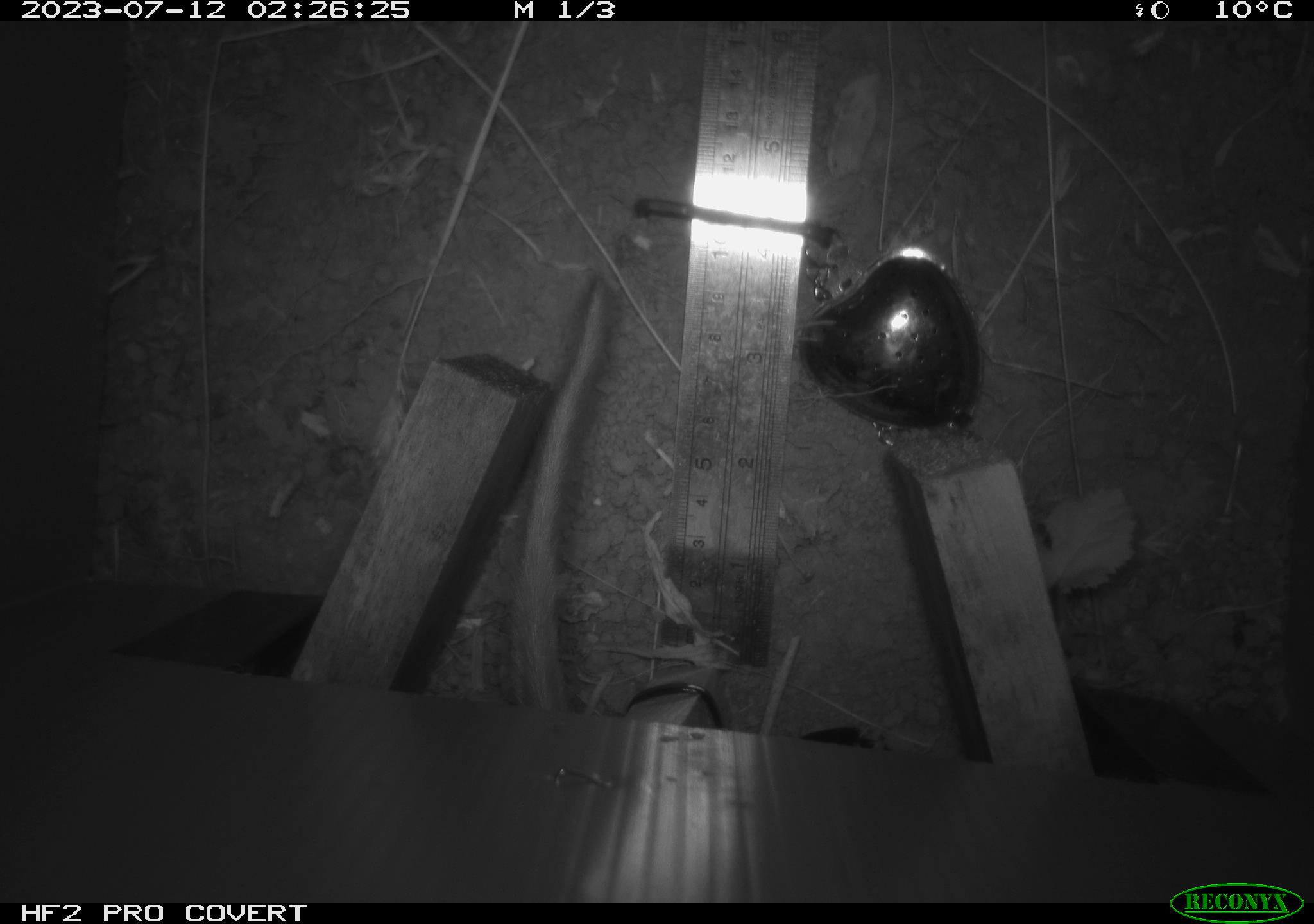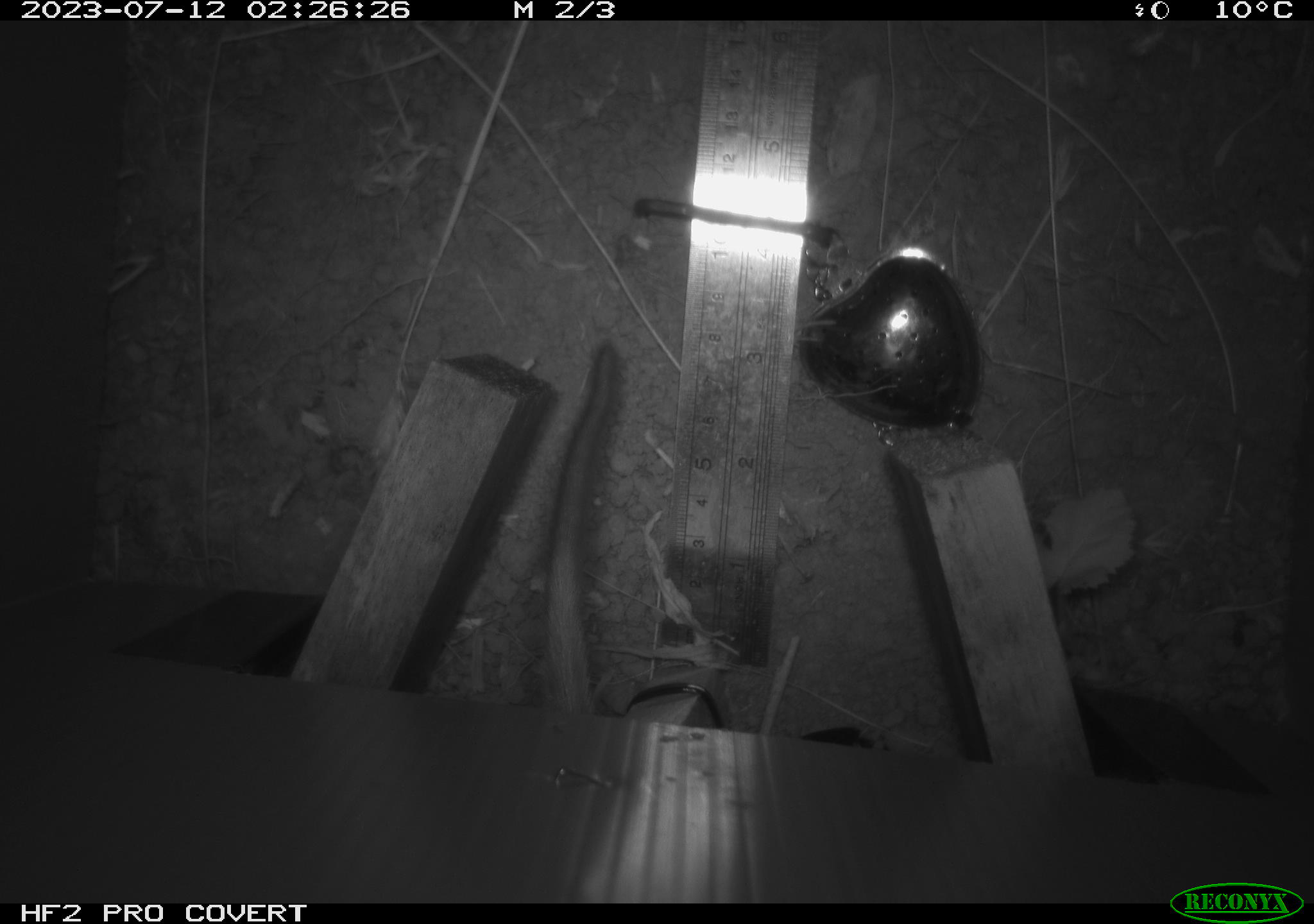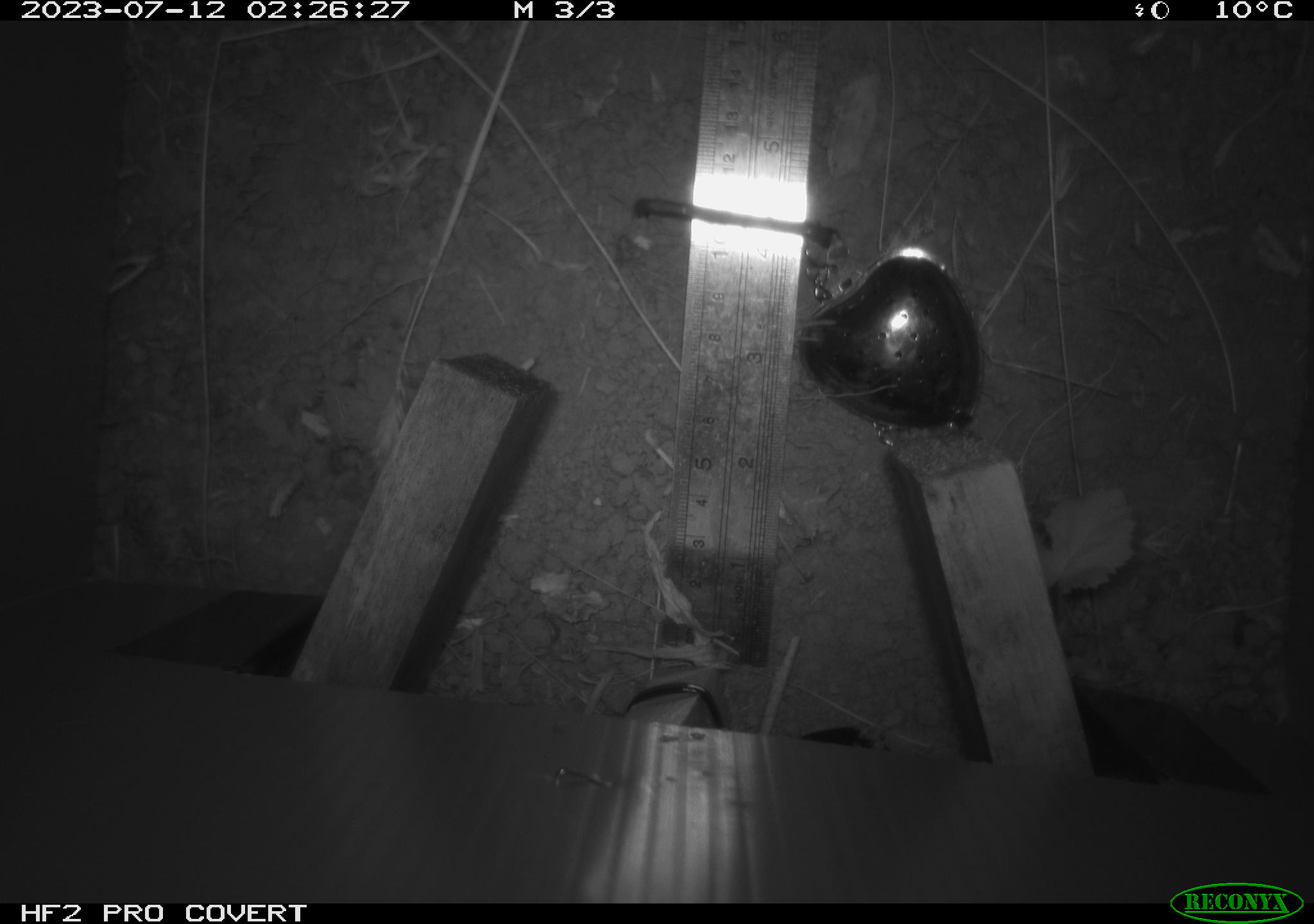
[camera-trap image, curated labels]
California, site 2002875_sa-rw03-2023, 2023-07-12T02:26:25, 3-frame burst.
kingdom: Animalia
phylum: Chordata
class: Mammalia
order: Rodentia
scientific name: Rodentia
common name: mouse species